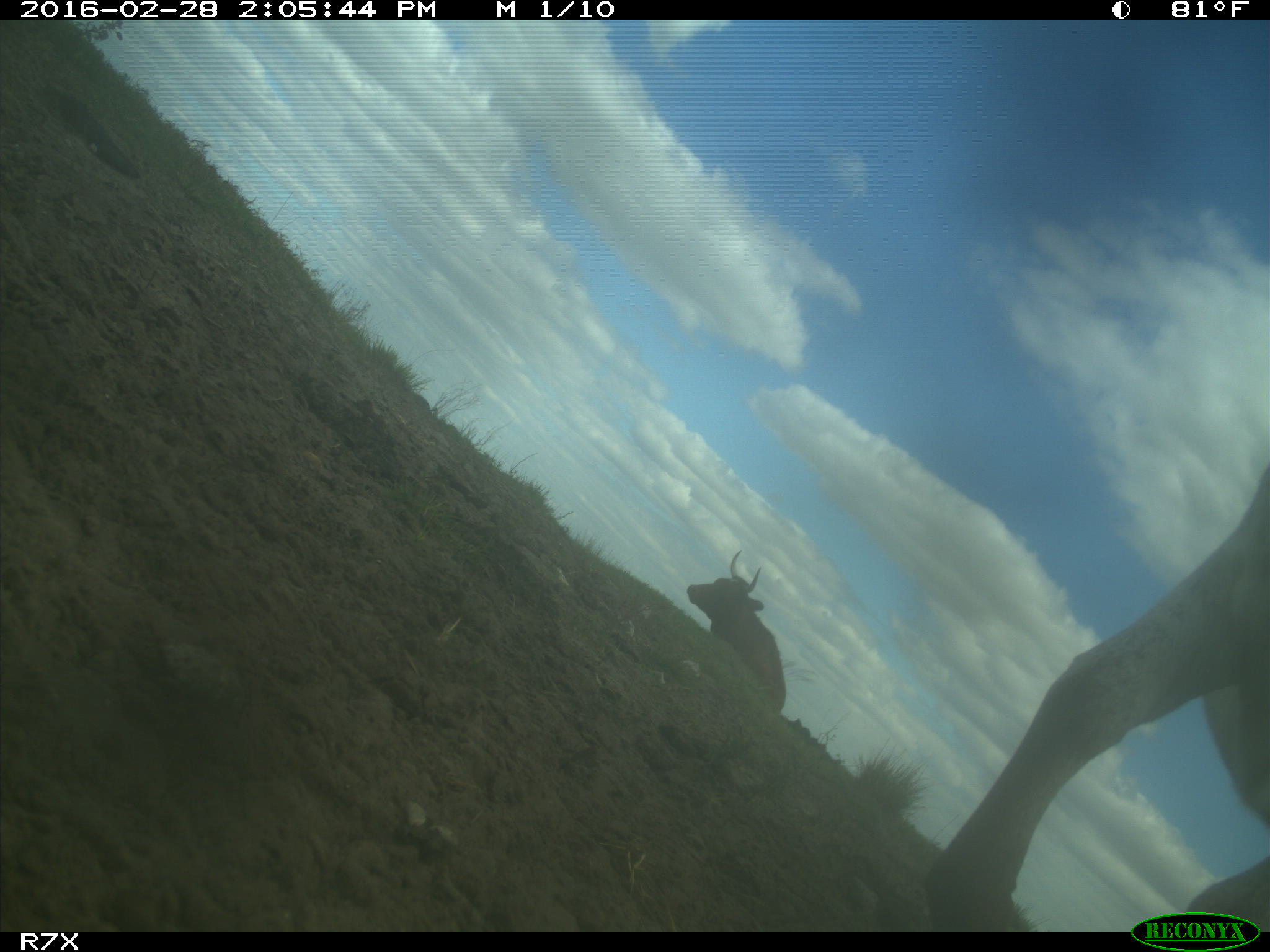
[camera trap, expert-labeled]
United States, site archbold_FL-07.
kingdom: Animalia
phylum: Chordata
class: Mammalia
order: Artiodactyla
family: Bovidae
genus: Bos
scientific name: Bos taurus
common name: domestic cow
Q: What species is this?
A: Bos taurus (domestic cow).